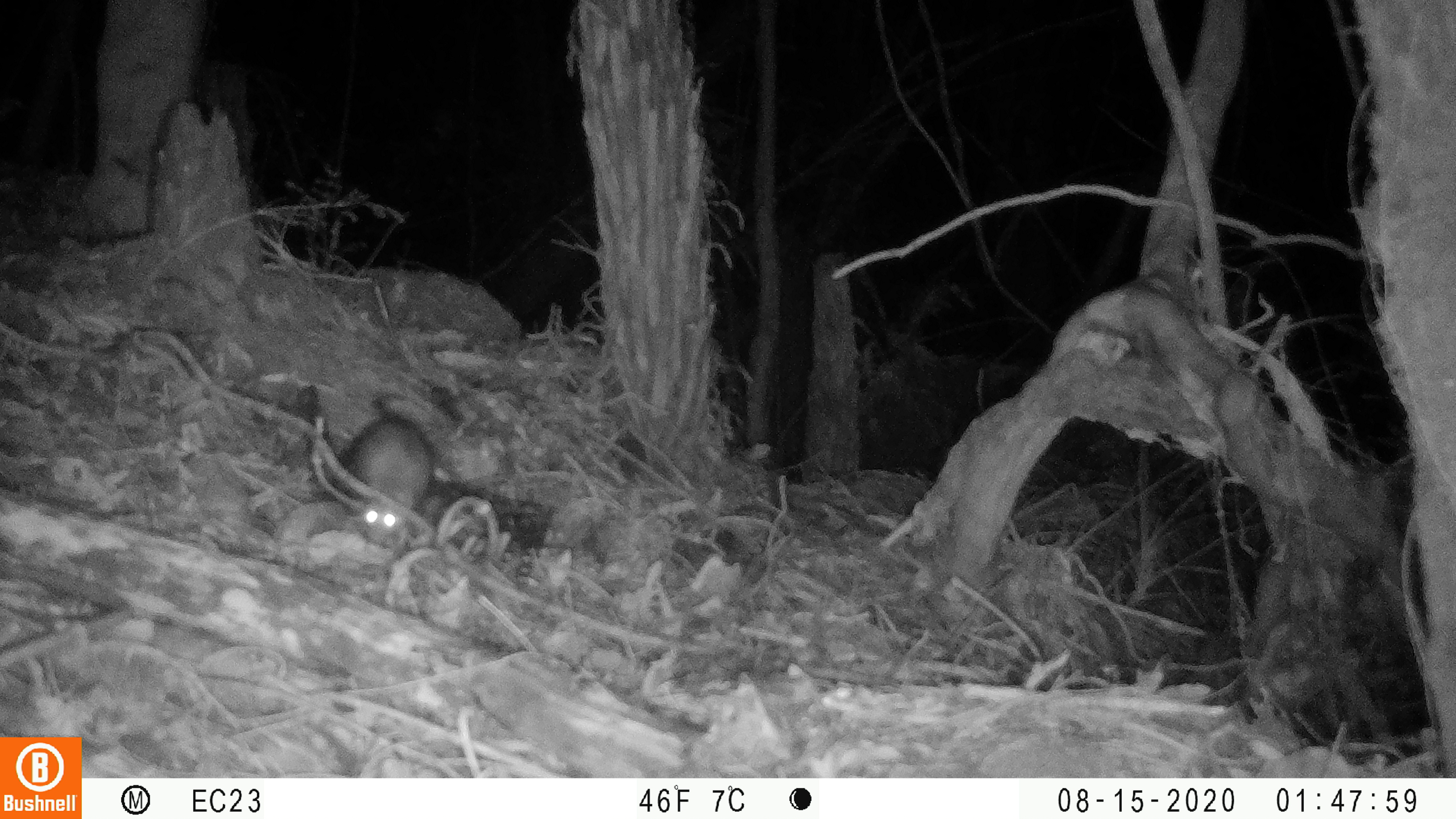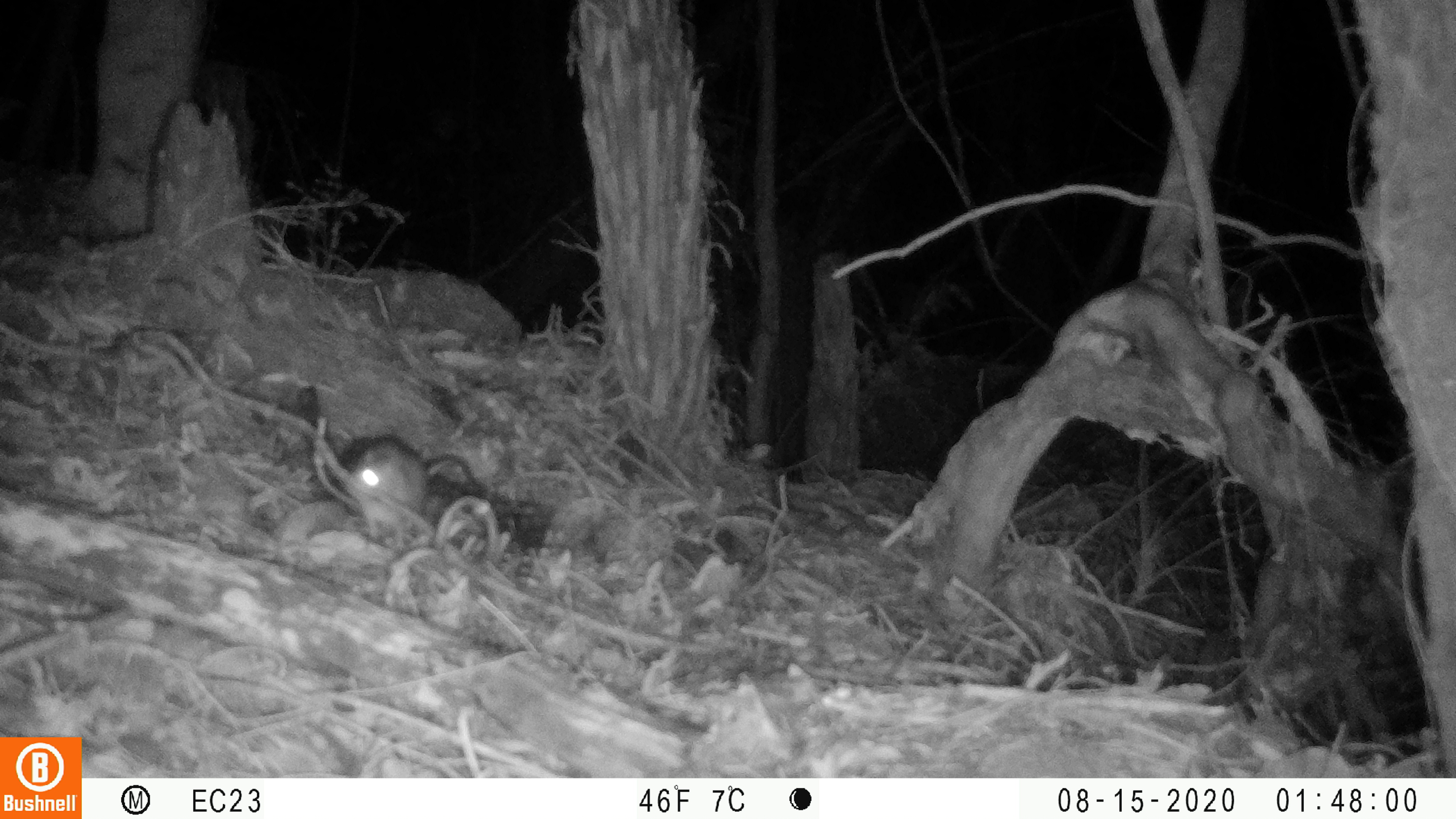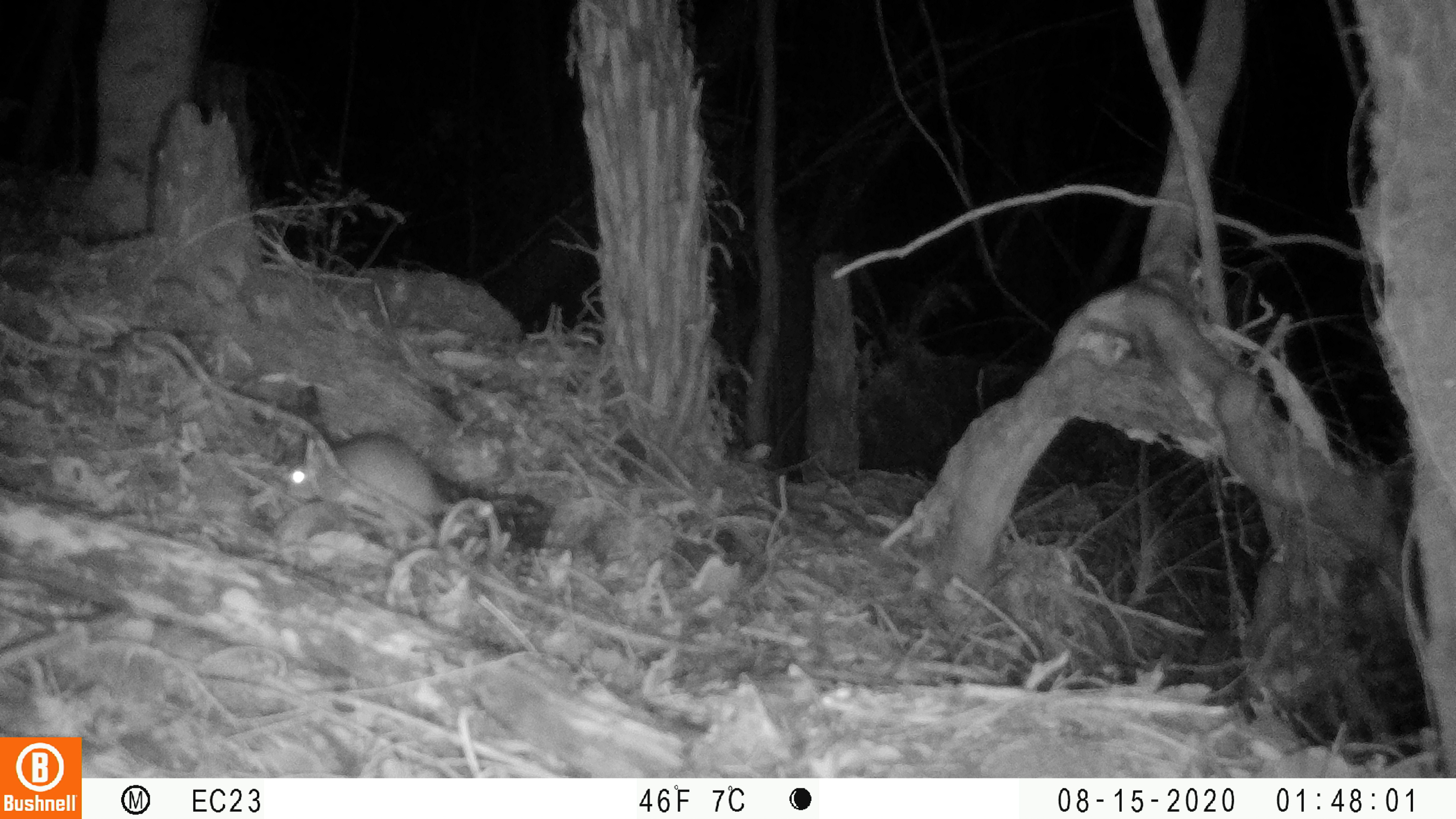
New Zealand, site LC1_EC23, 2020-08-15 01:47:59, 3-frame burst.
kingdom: Animalia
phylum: Chordata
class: Mammalia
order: Rodentia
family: Muridae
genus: Rattus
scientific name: Rattus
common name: rat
Rat (Rattus).